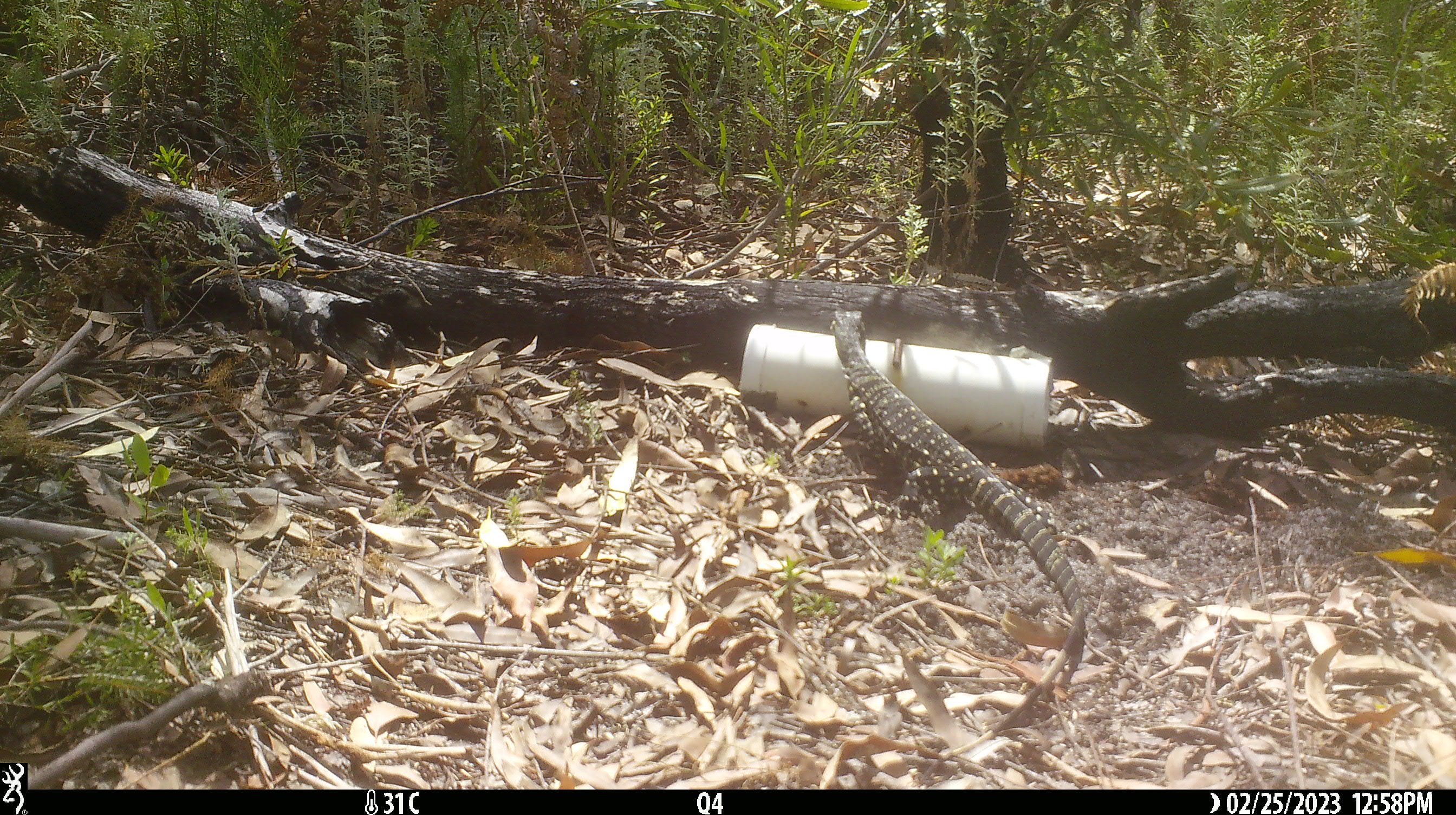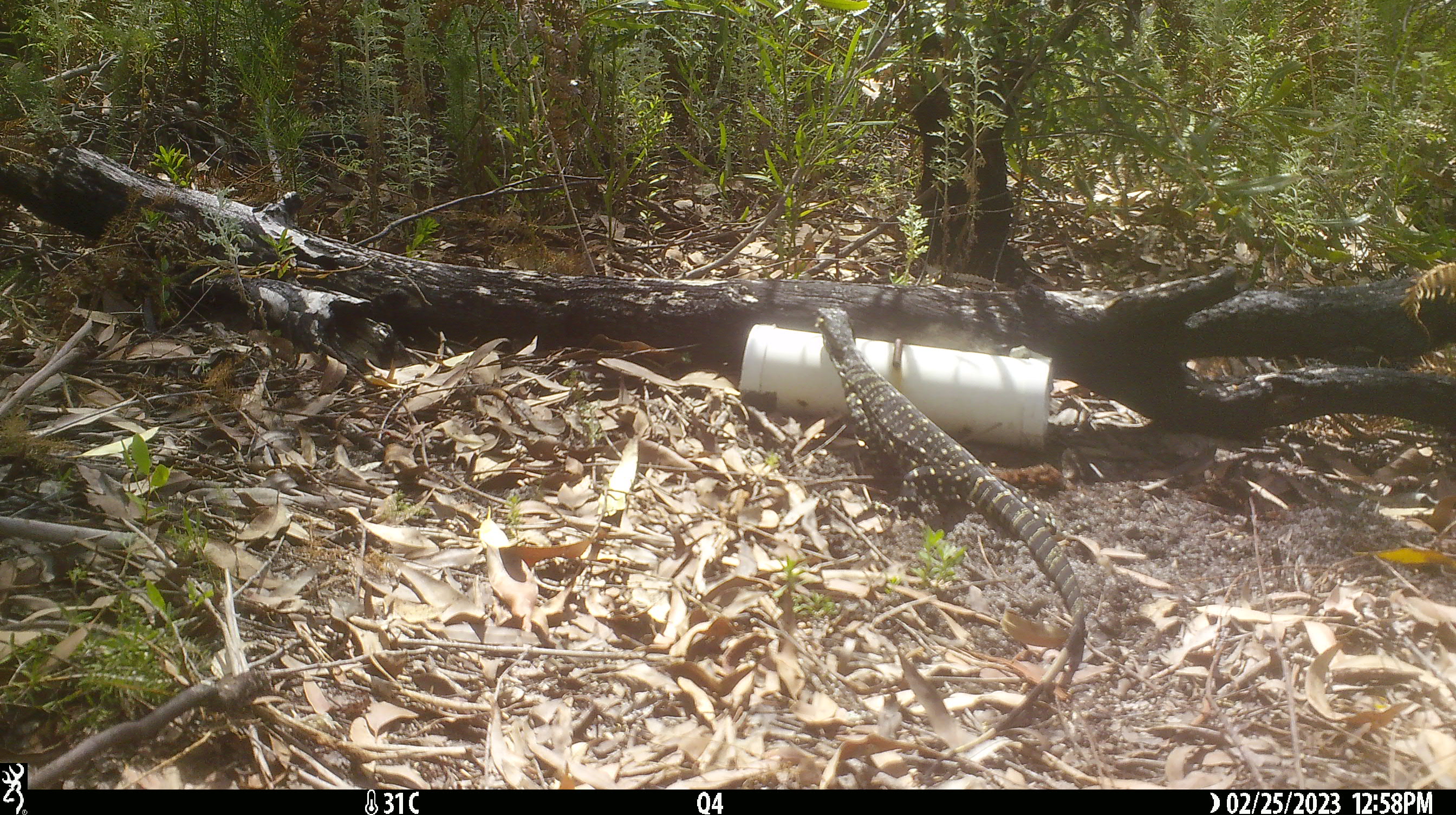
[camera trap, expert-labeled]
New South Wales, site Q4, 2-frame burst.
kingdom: Animalia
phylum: Chordata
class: Reptilia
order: Squamata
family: Varanidae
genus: Varanus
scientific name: Varanus varius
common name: lace monitor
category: goanna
Goanna (lace monitor) (Varanus varius).